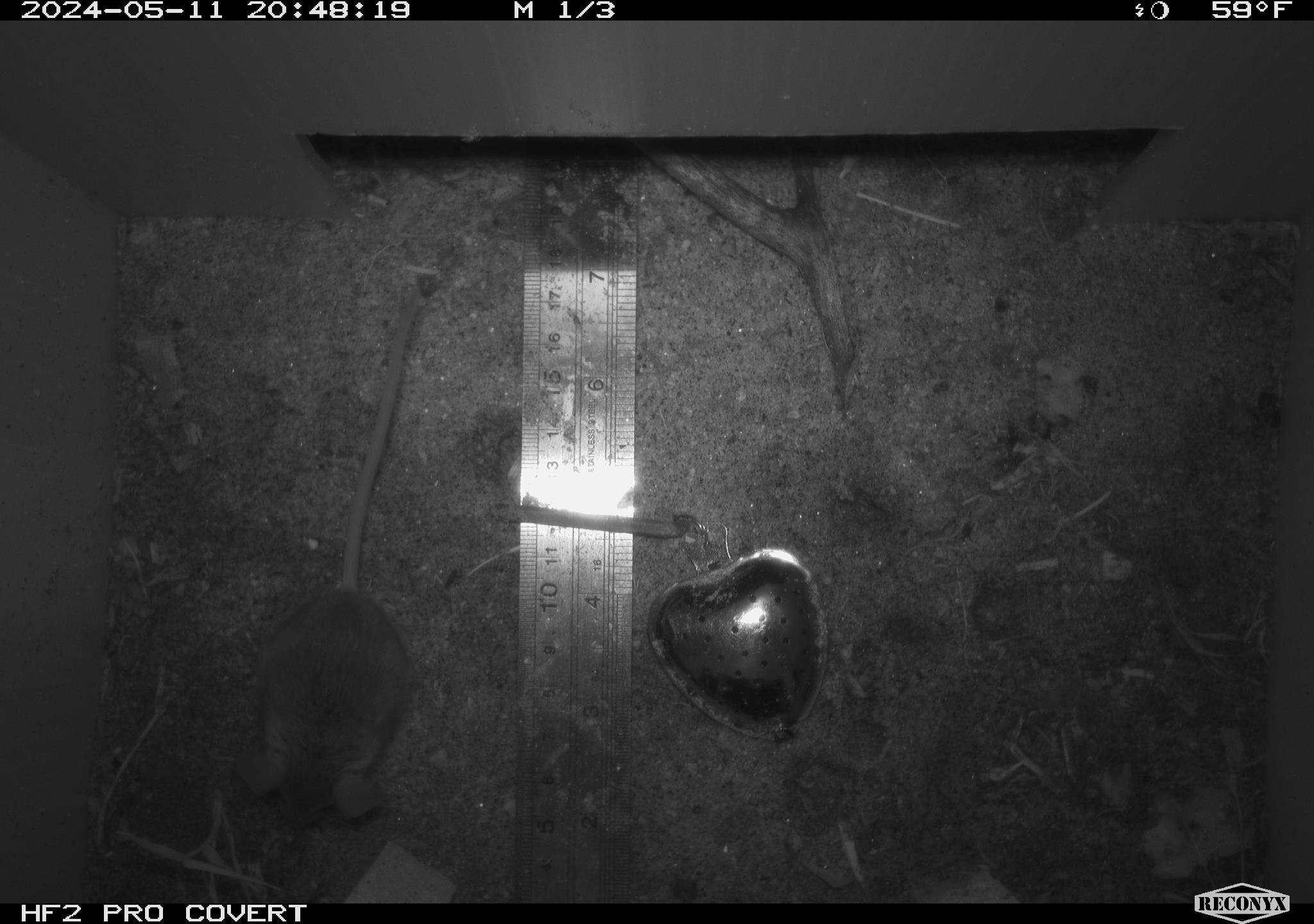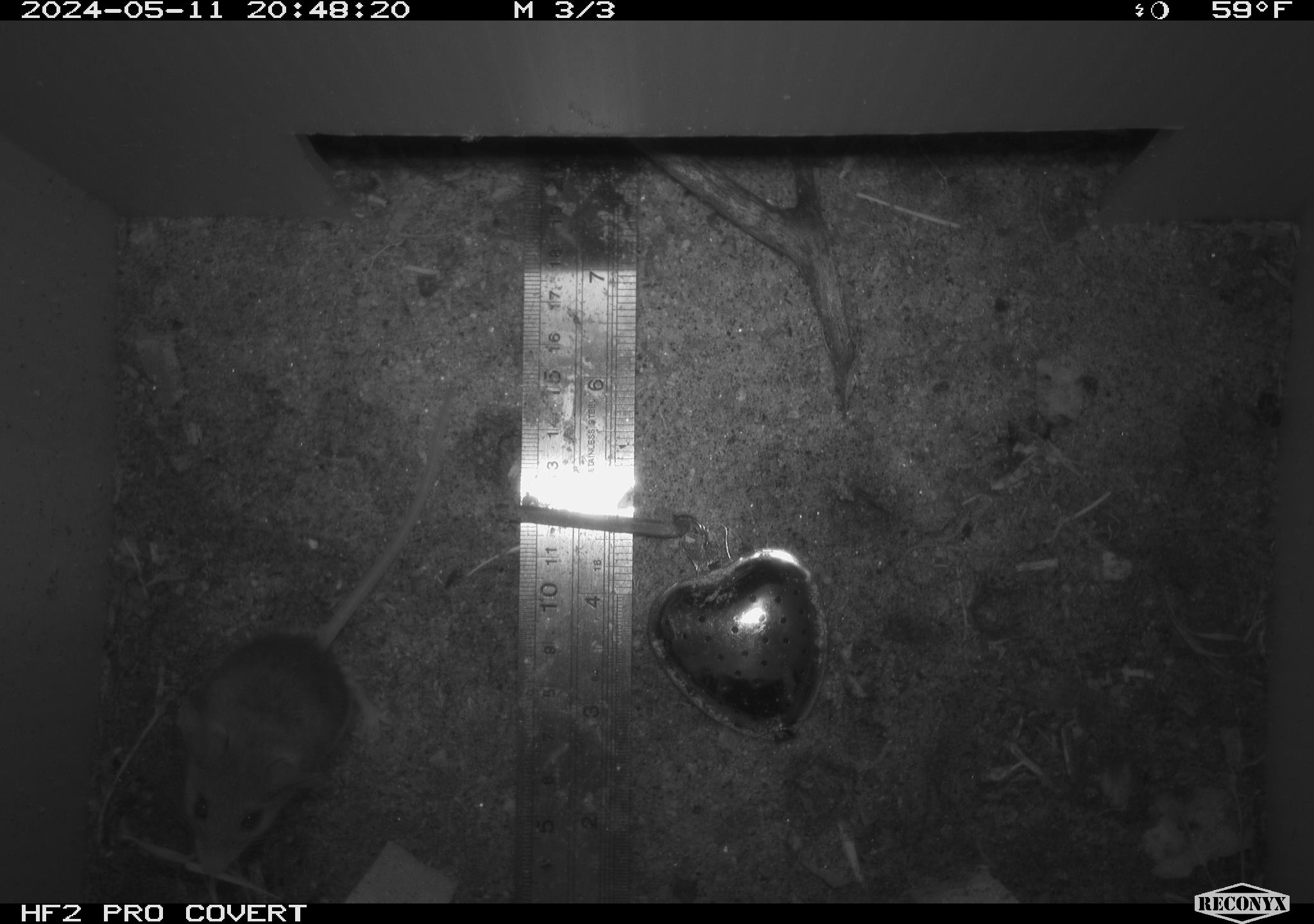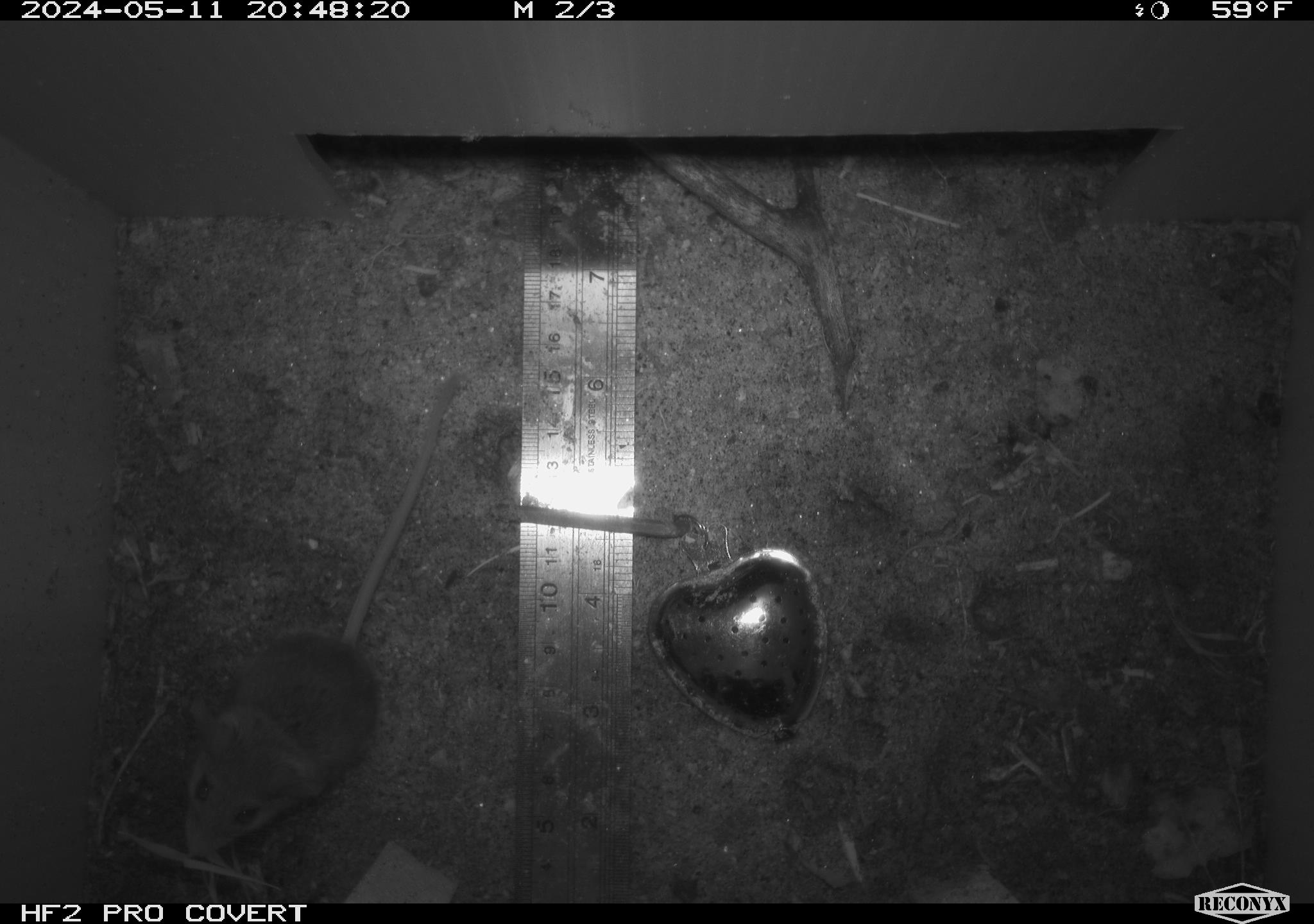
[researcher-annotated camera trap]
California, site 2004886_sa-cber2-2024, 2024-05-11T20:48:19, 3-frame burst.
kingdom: Animalia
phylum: Chordata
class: Mammalia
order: Rodentia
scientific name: Rodentia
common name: mouse species